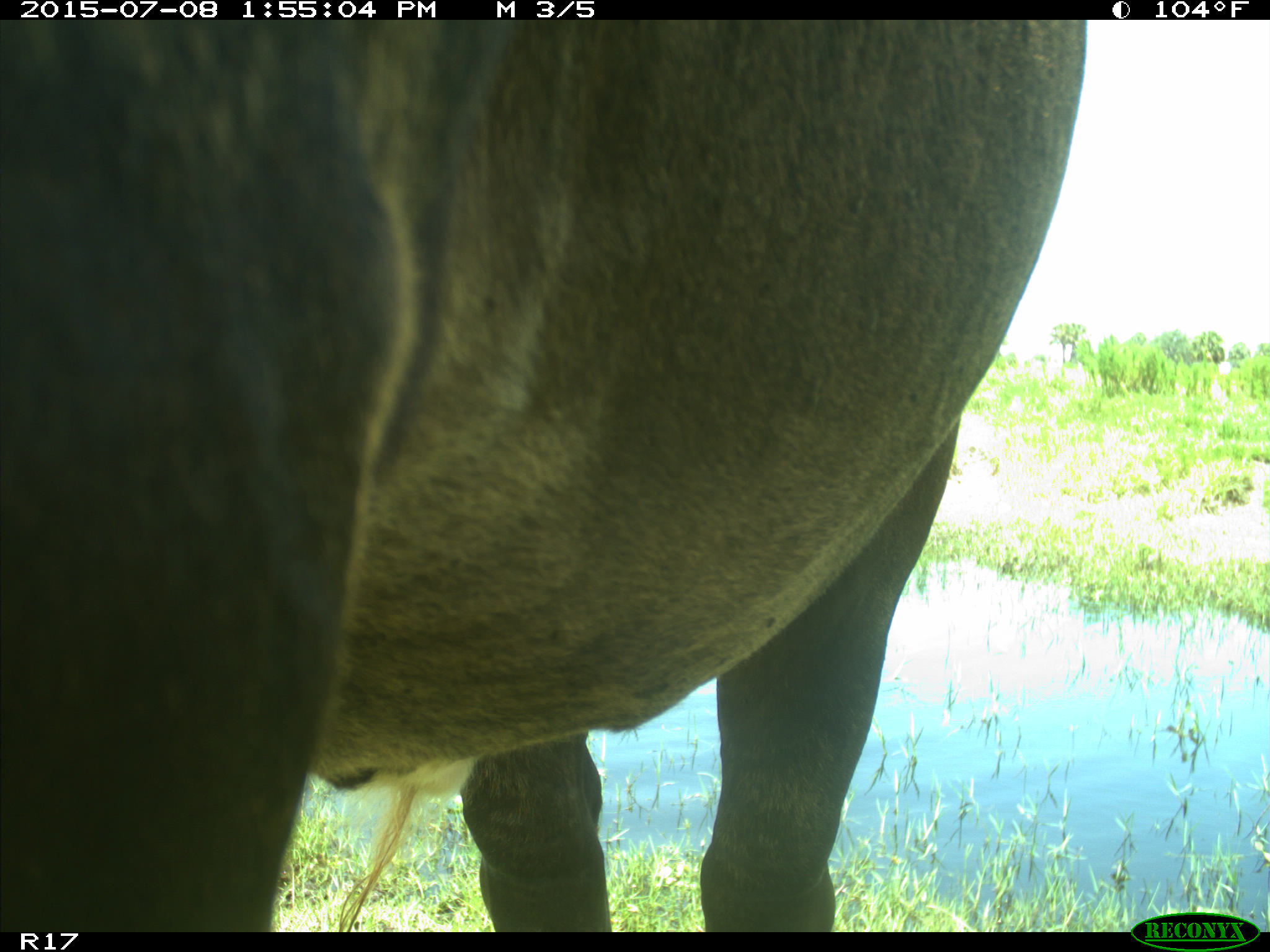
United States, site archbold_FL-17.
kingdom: Animalia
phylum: Chordata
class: Mammalia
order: Artiodactyla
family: Bovidae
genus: Bos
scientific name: Bos taurus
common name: domestic cow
Bos taurus (domestic cow).